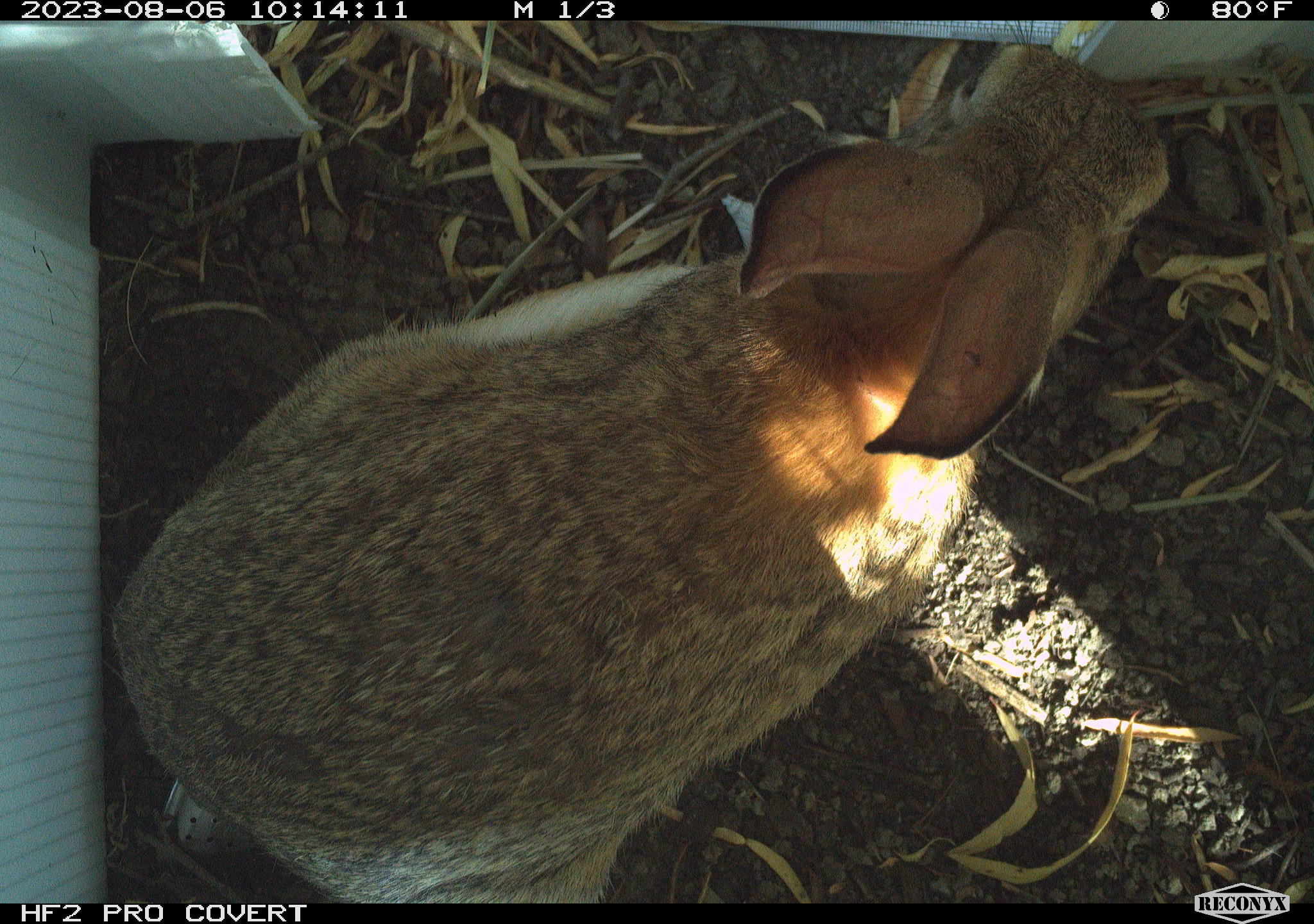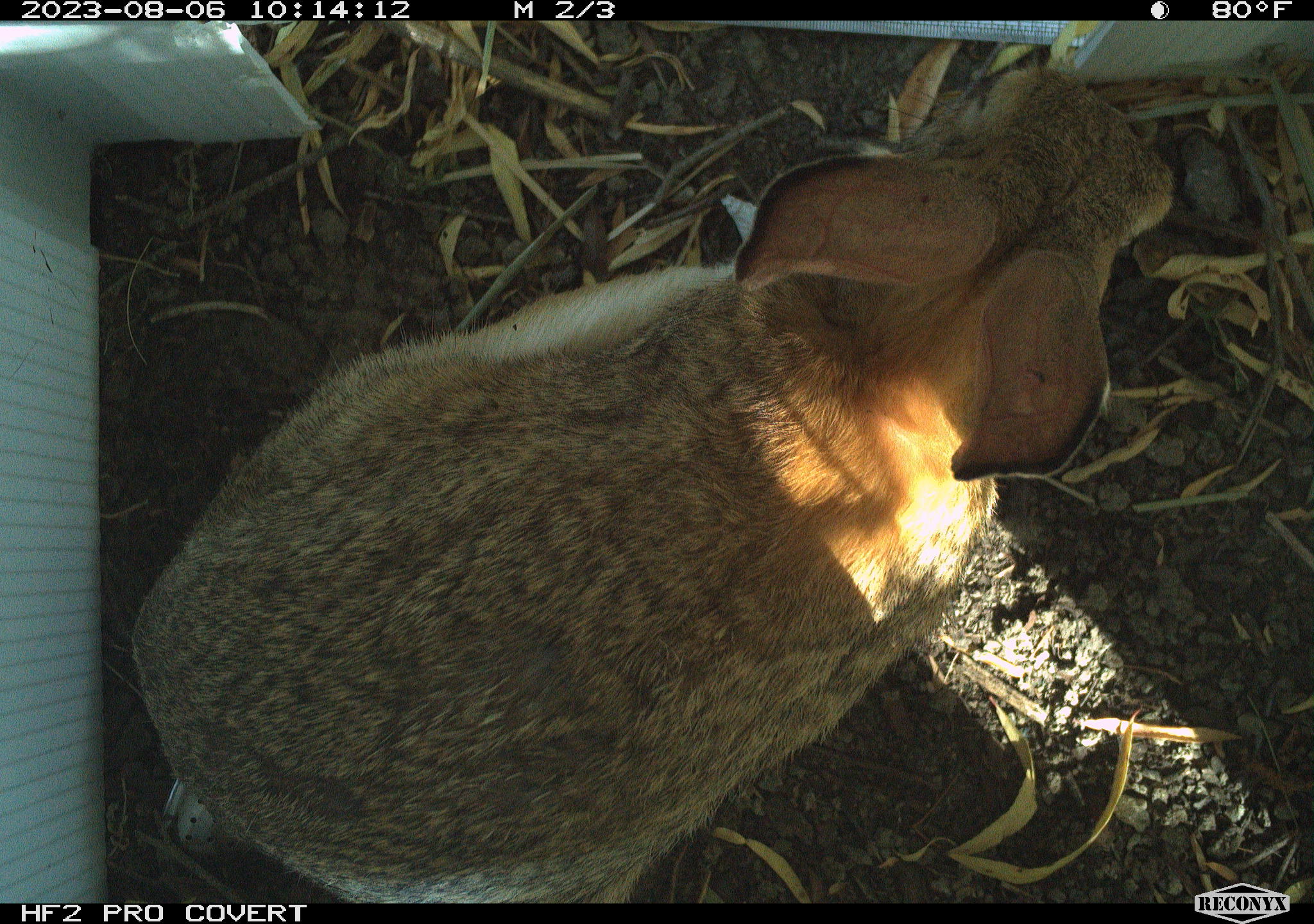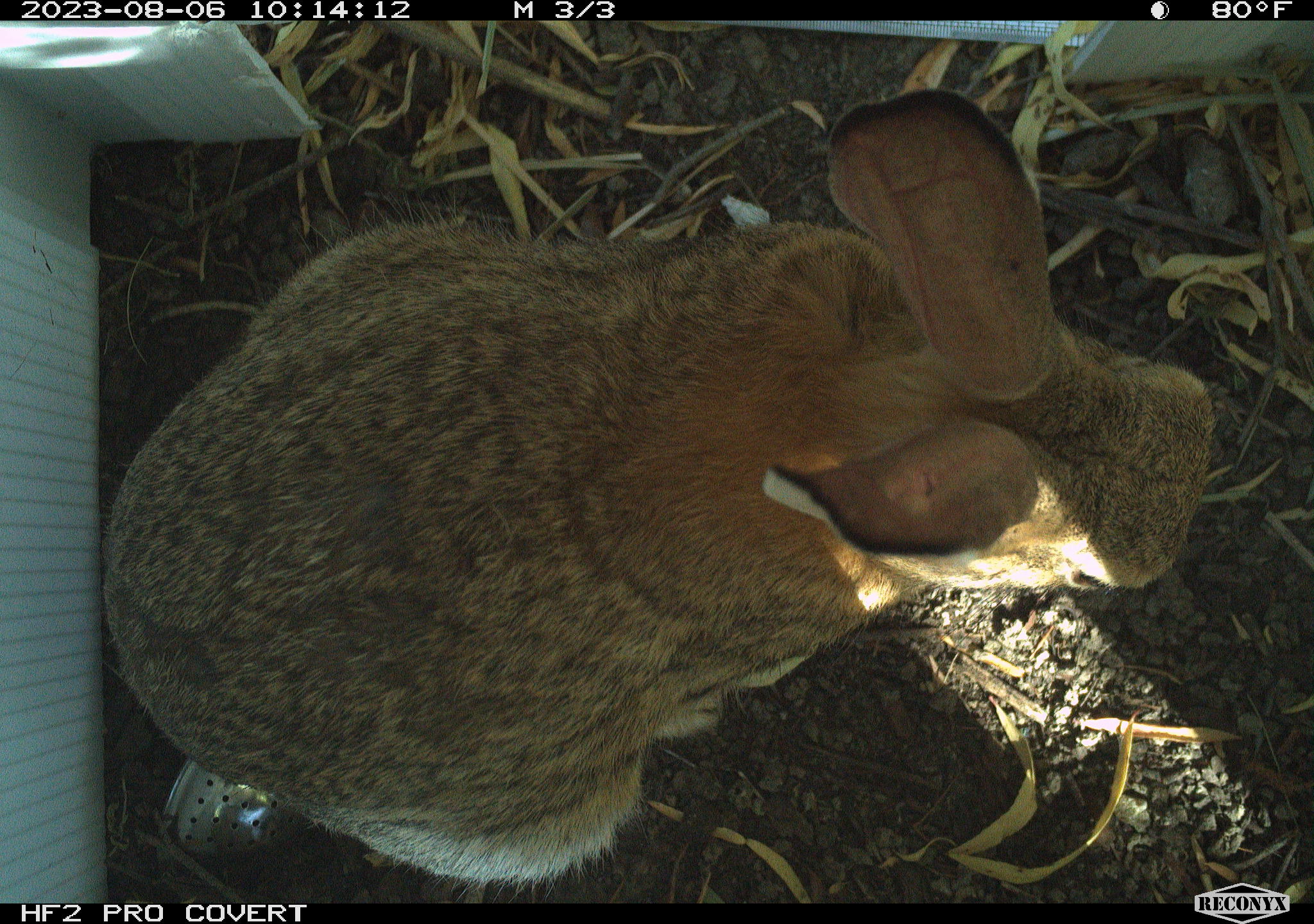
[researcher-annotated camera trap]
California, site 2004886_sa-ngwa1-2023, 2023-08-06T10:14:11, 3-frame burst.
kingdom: Animalia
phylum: Chordata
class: Mammalia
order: Lagomorpha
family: Leporidae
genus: Sylvilagus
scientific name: Sylvilagus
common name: cottontail rabbits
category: sylvilagus species